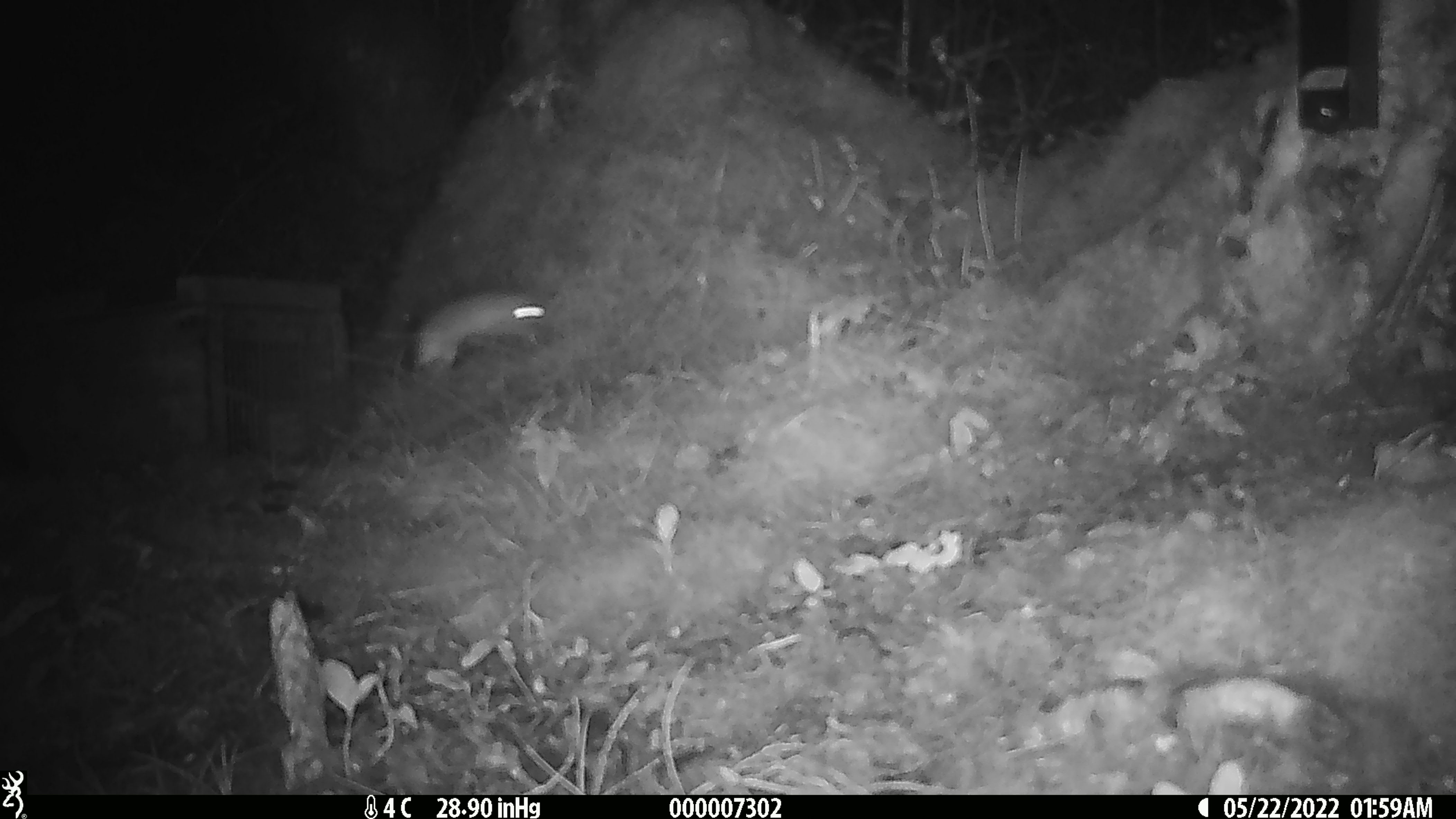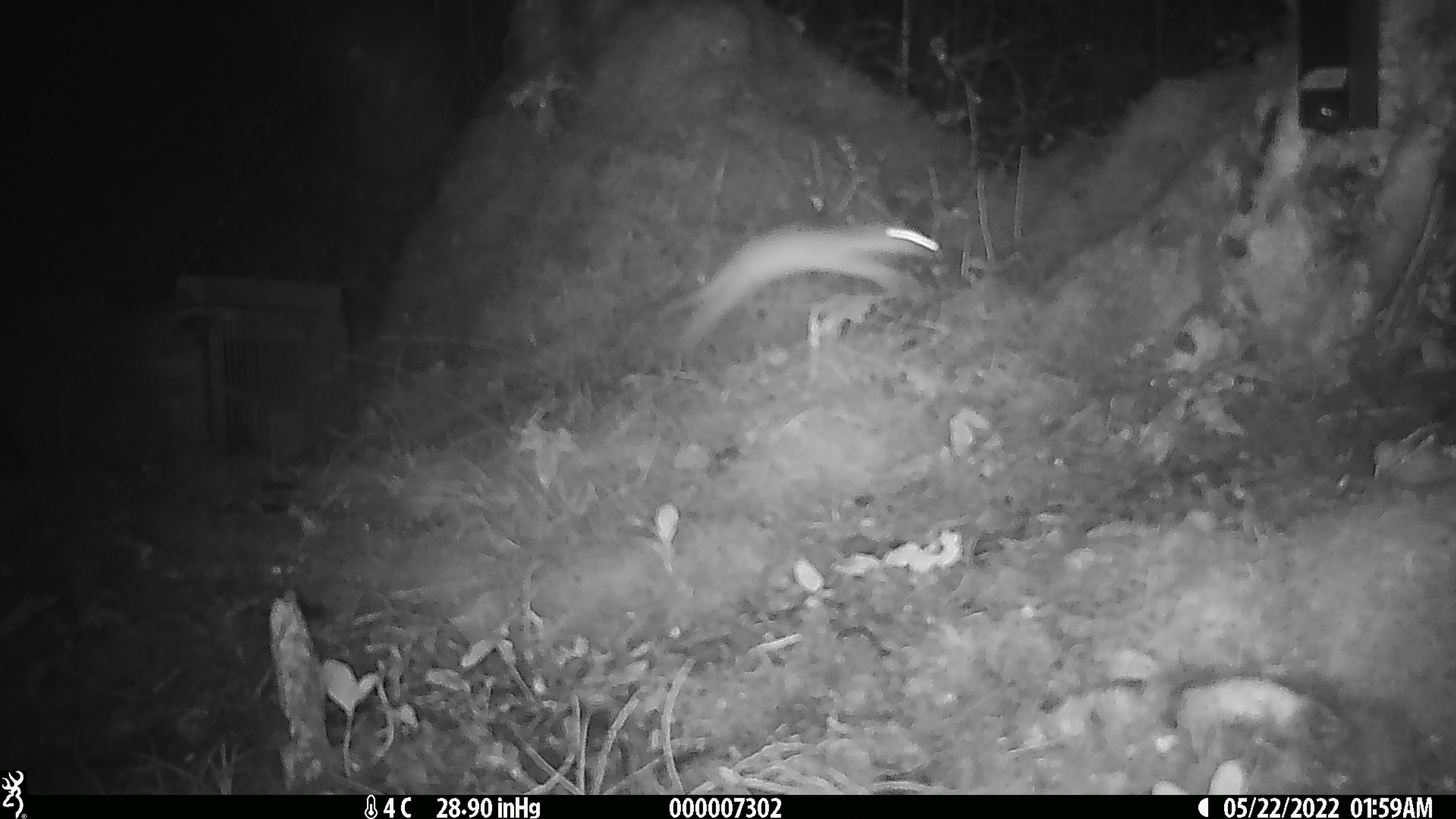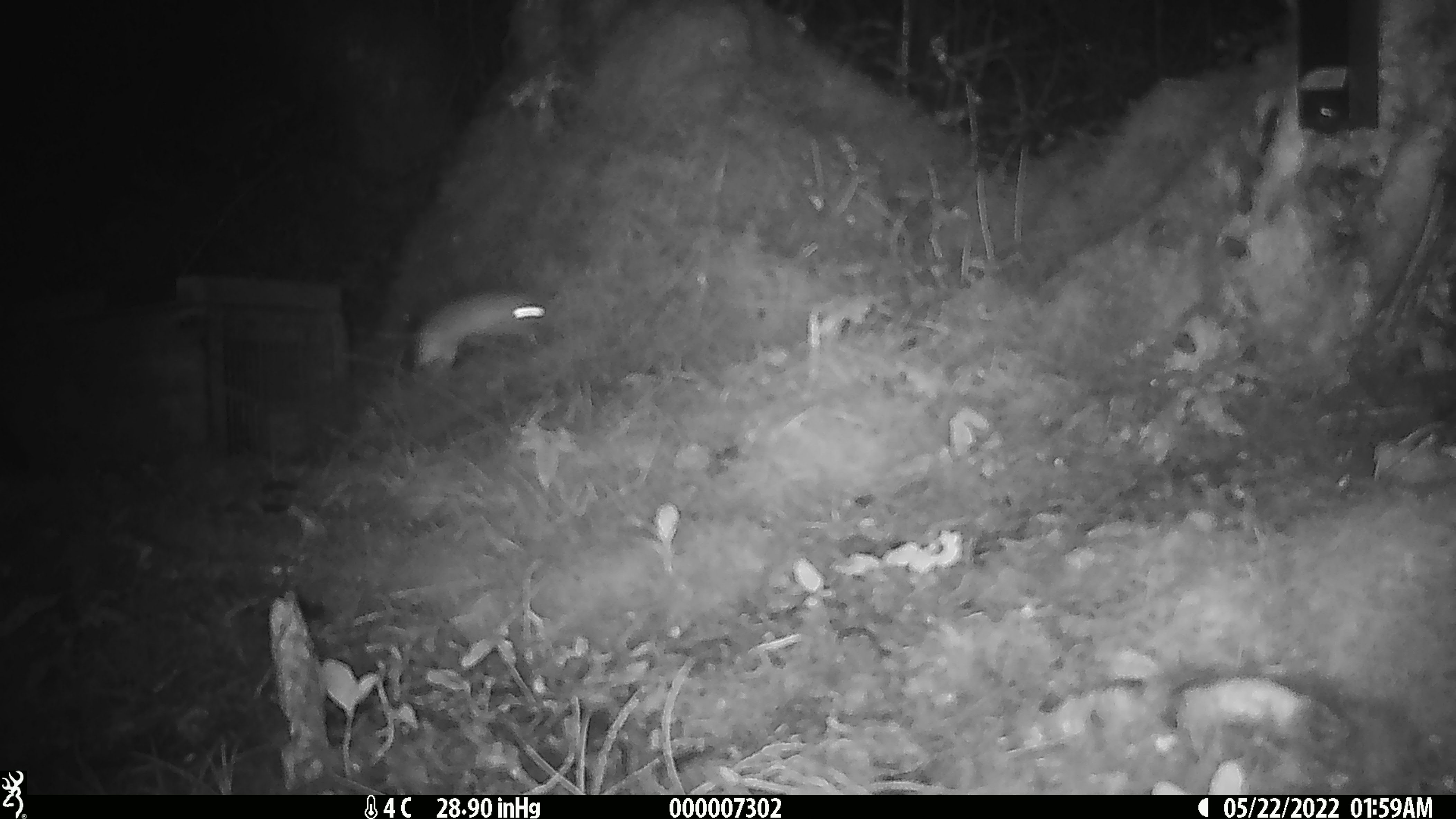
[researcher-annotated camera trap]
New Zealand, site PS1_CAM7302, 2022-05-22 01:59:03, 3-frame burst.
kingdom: Animalia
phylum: Chordata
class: Mammalia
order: Carnivora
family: Mustelidae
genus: Mustela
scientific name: Mustela erminea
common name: stoat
Stoat (Mustela erminea).